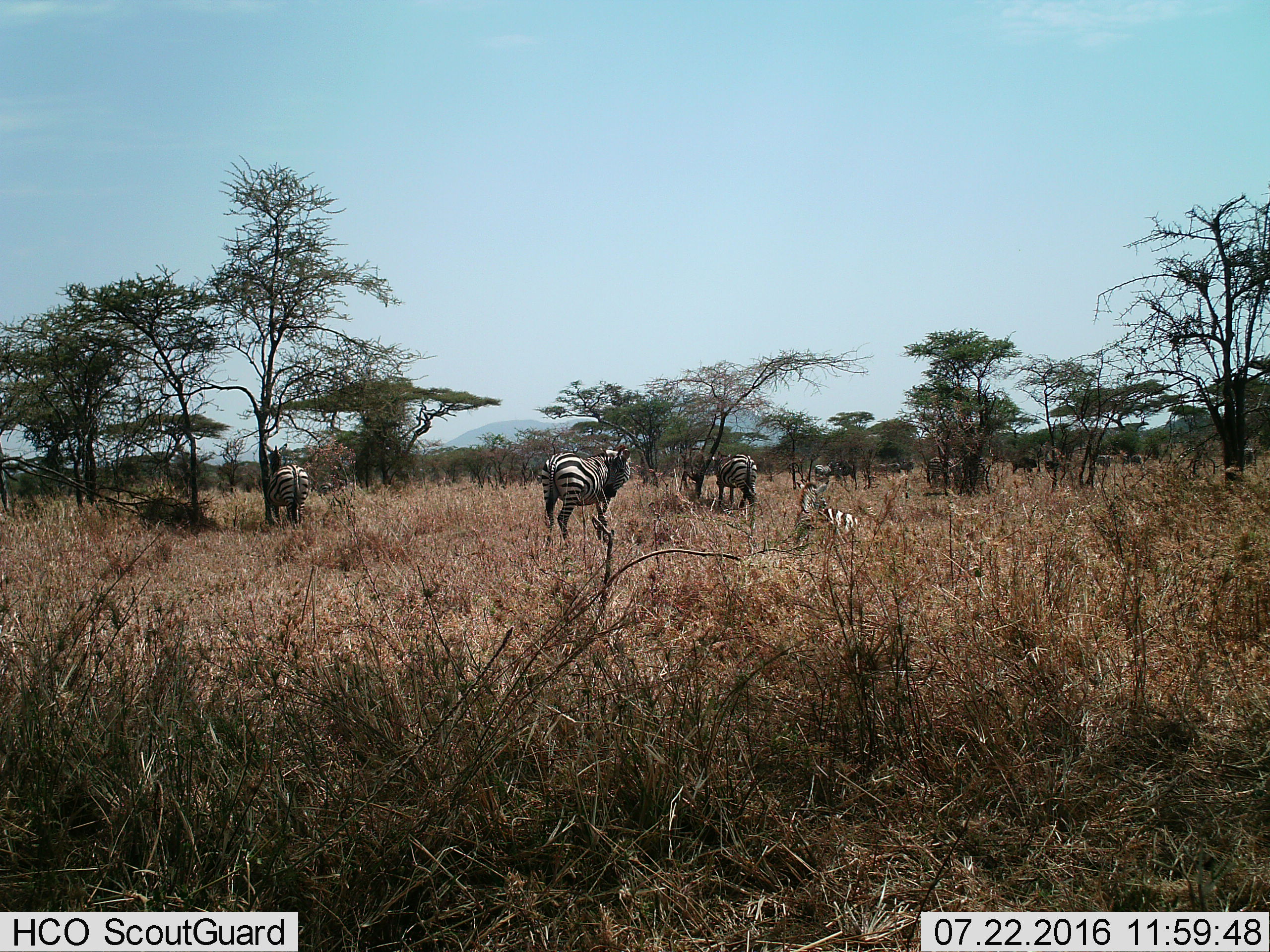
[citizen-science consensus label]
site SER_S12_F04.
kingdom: Animalia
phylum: Chordata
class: Mammalia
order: Artiodactyla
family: Bovidae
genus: Connochaetes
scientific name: Connochaetes taurinus taurinus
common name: blue wildebeest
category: wildebeestblue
Wildebeestblue (blue wildebeest) (Connochaetes taurinus taurinus), count 4. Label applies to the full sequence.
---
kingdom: Animalia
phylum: Chordata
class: Mammalia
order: Perissodactyla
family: Equidae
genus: Equus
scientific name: Equus quagga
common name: plains zebra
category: zebraplains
Zebraplains (plains zebra) (Equus quagga), count 11-50. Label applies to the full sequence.